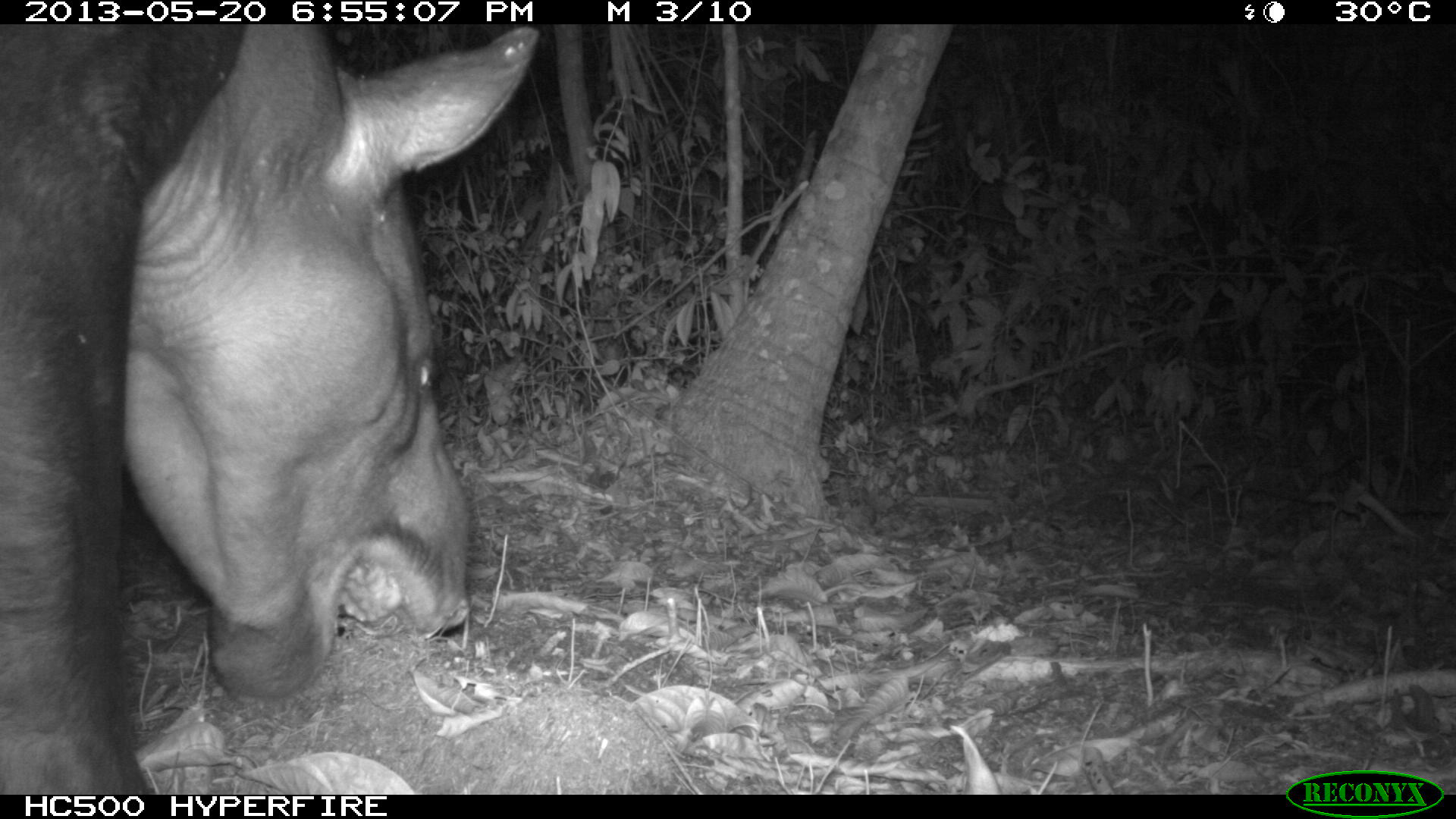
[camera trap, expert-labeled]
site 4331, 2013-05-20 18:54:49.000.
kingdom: Animalia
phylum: Chordata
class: Mammalia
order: Perissodactyla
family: Tapiridae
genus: Tapirus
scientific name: Tapirus bairdii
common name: baird's tapir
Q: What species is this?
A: Tapirus bairdii (baird's tapir).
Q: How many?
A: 1.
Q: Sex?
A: Male.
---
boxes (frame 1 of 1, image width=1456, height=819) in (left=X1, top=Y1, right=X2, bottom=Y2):
tapirus bairdii: (left=0, top=24, right=538, bottom=794)